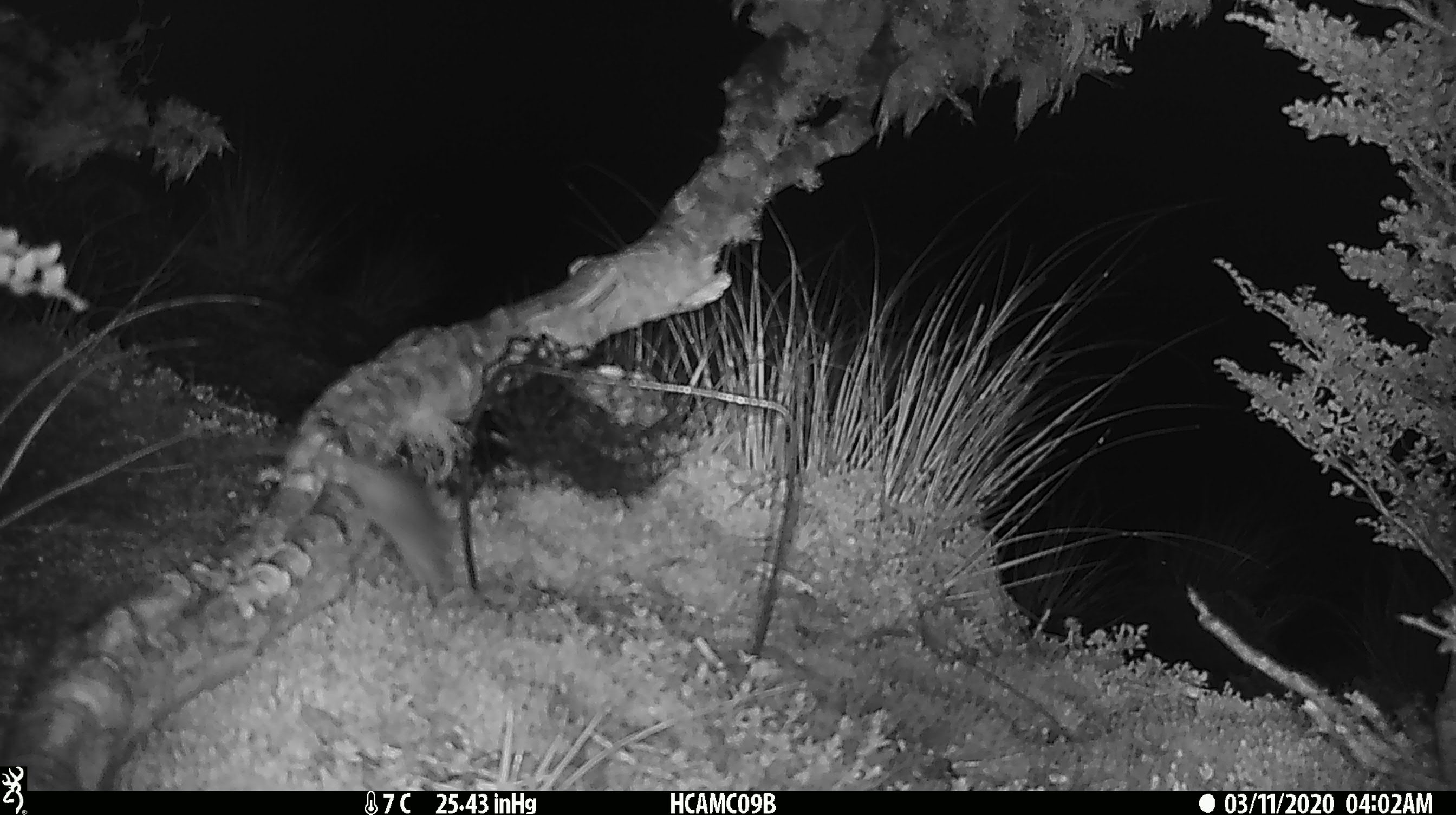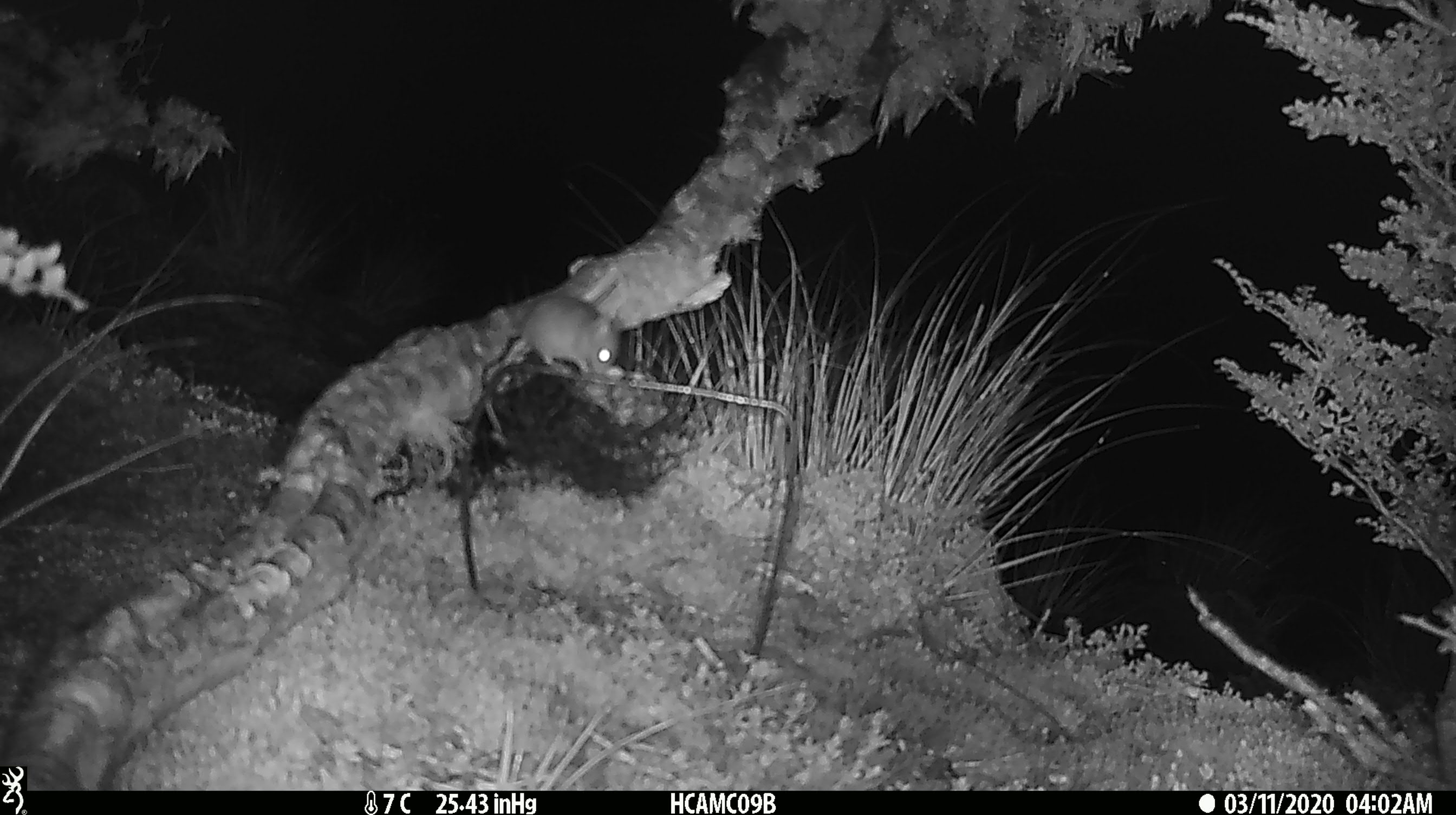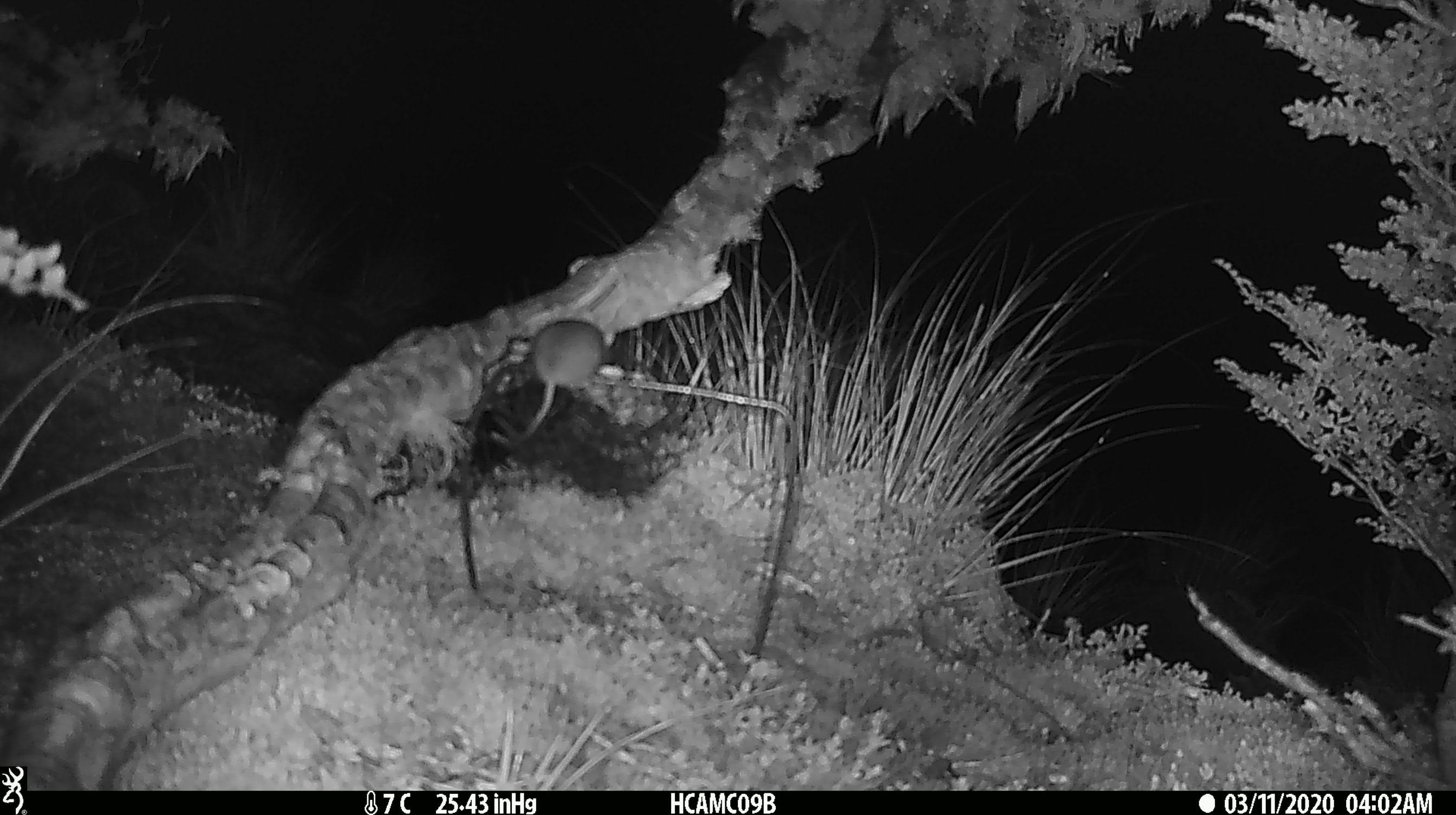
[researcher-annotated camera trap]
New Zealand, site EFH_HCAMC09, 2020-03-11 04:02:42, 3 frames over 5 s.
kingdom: Animalia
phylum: Chordata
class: Mammalia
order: Rodentia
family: Muridae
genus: Mus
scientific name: Mus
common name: mouse